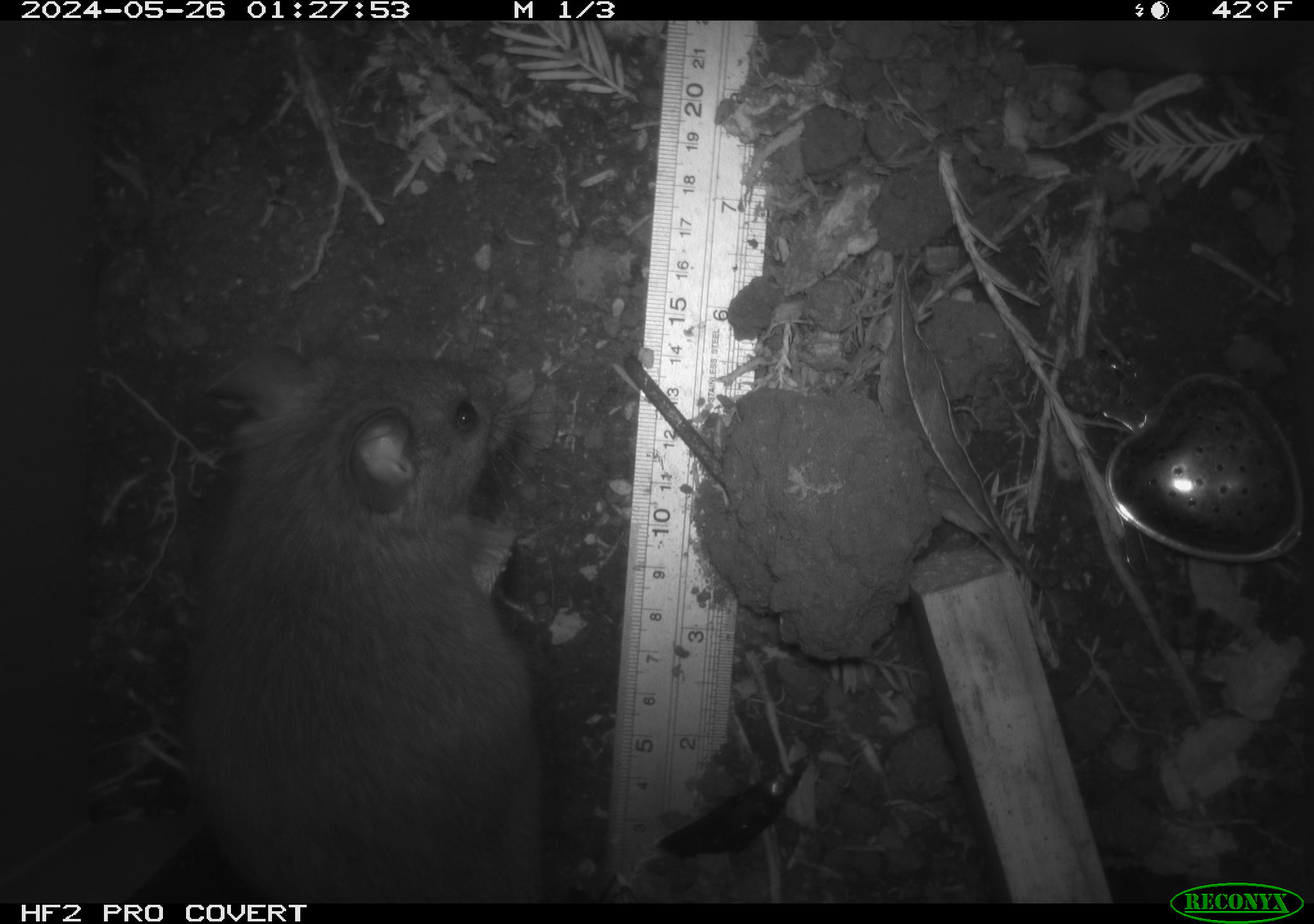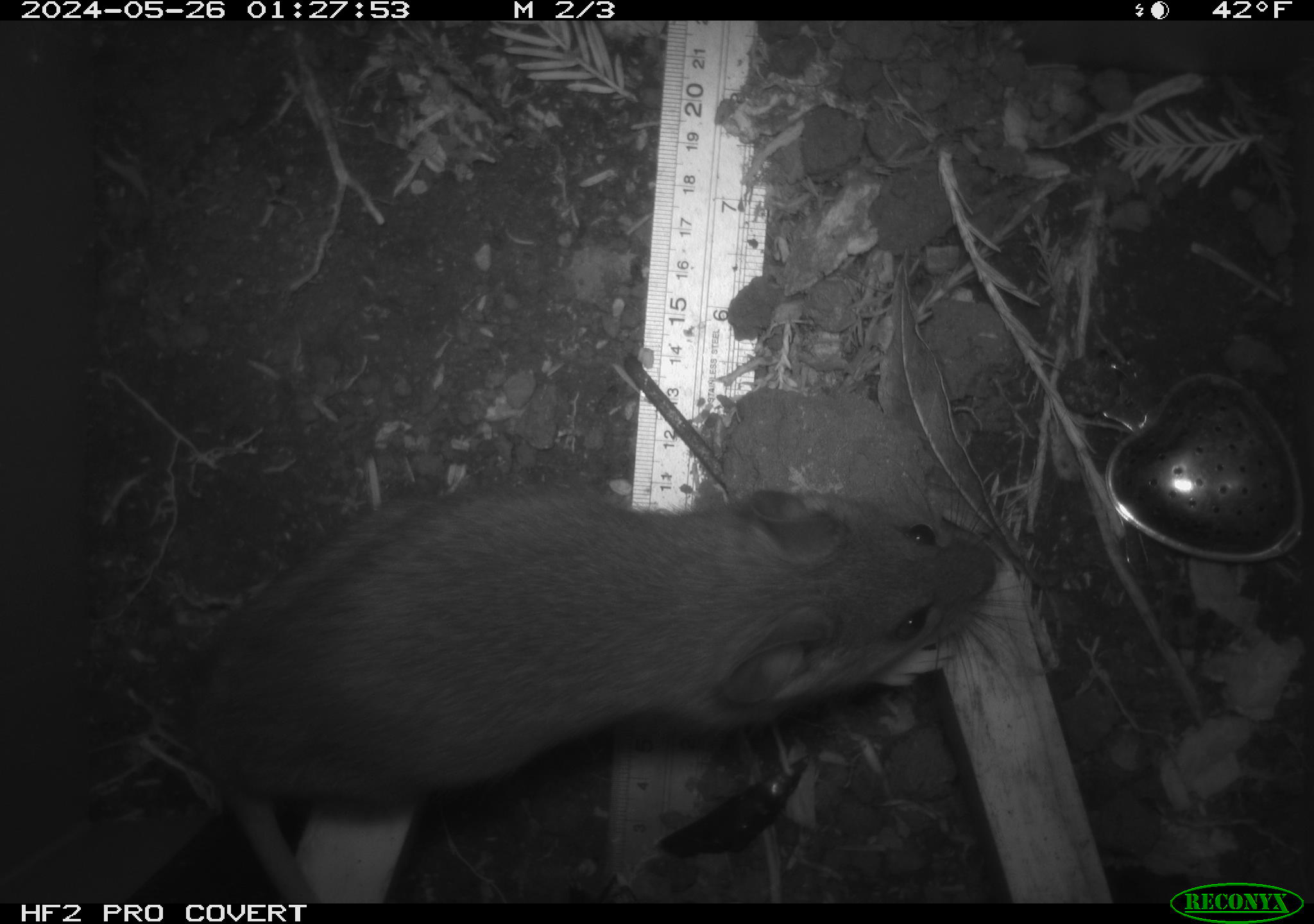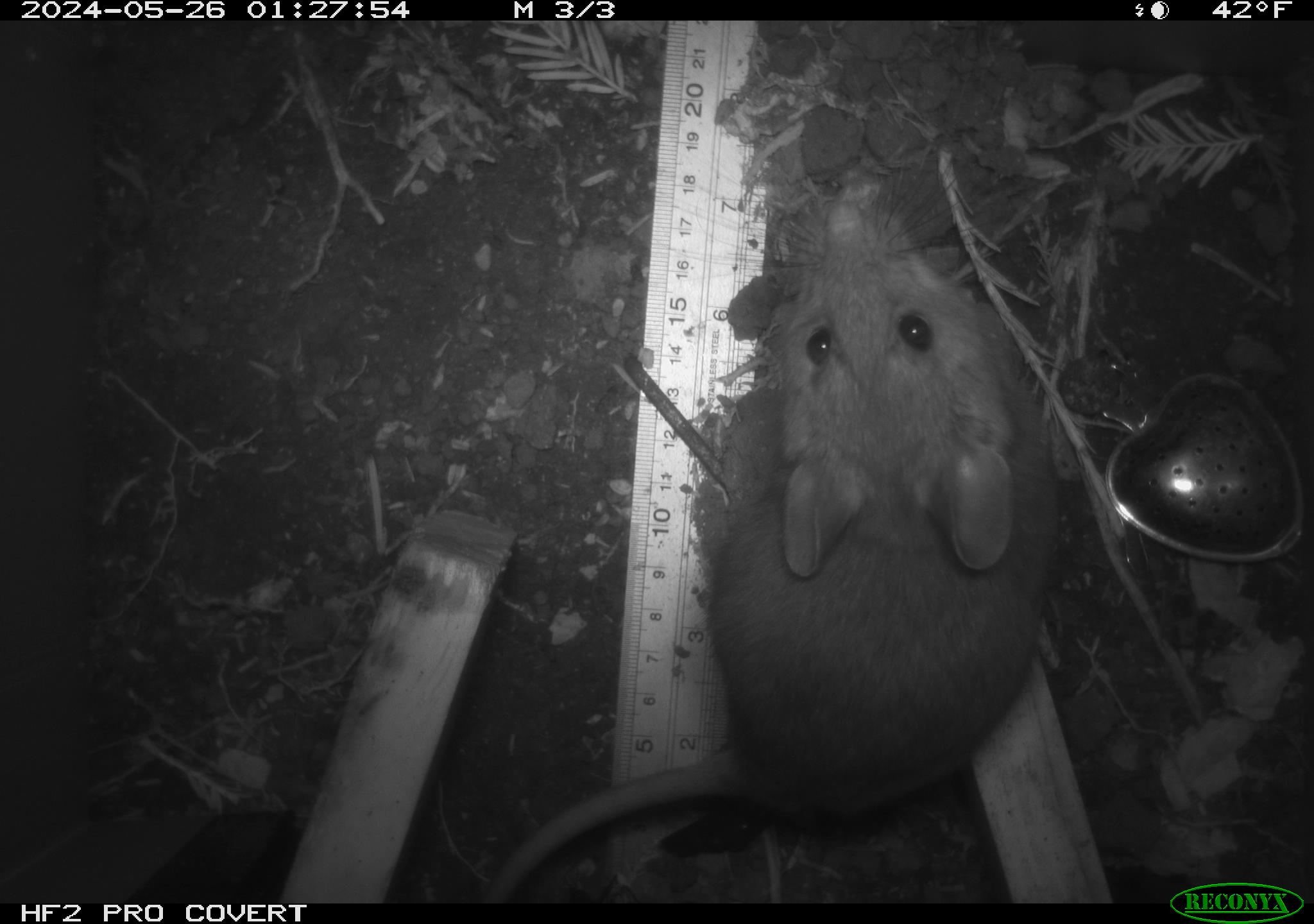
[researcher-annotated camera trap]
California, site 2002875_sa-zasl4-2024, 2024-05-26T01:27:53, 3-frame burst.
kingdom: Animalia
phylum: Chordata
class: Mammalia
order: Rodentia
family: Cricetidae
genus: Neotoma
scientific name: Neotoma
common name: pack rat or woodrat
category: neotoma species